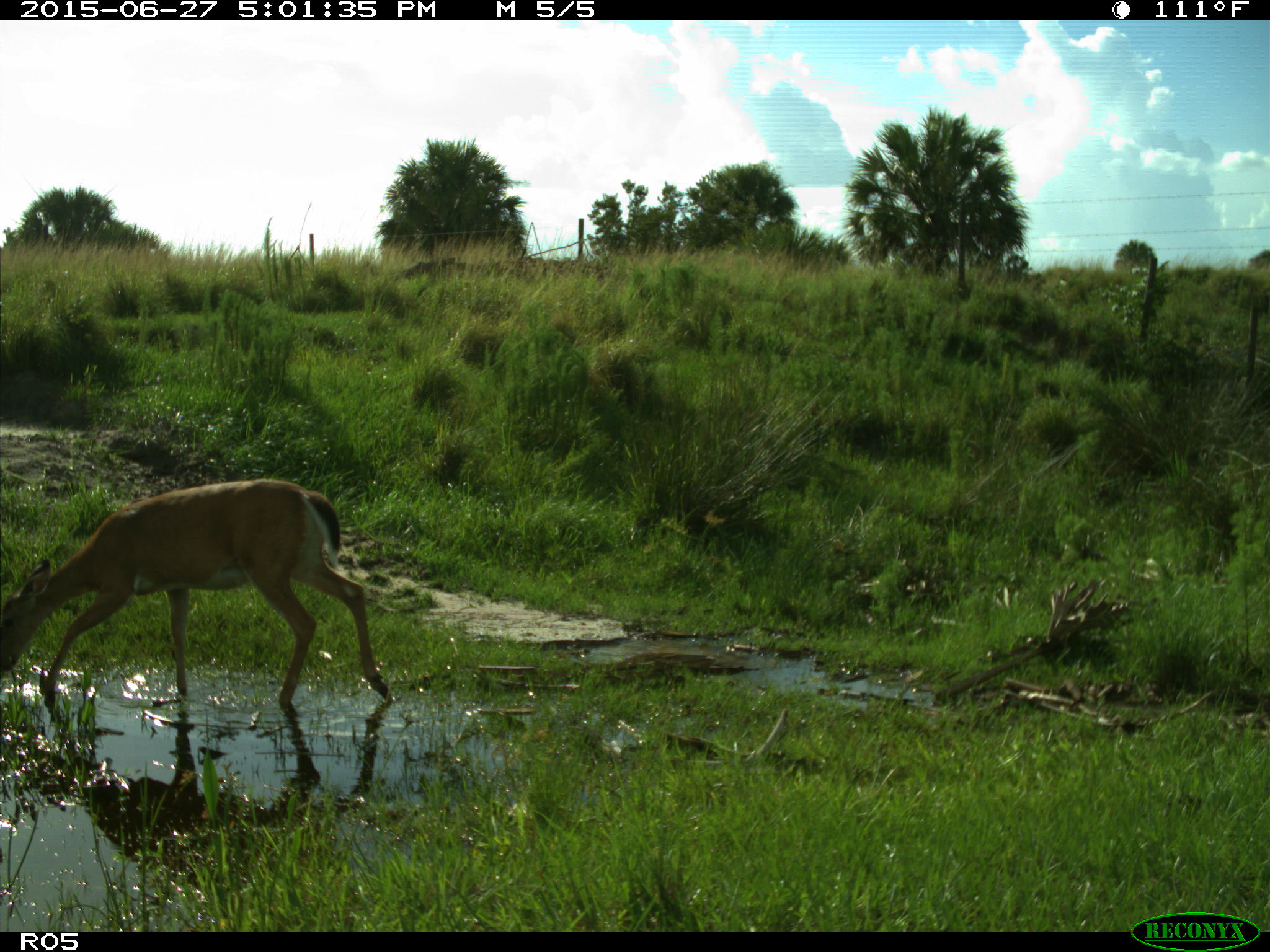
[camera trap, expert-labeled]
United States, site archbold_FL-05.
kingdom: Animalia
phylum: Chordata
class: Mammalia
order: Artiodactyla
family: Cervidae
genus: Odocoileus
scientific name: Odocoileus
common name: deer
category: unidentified deer